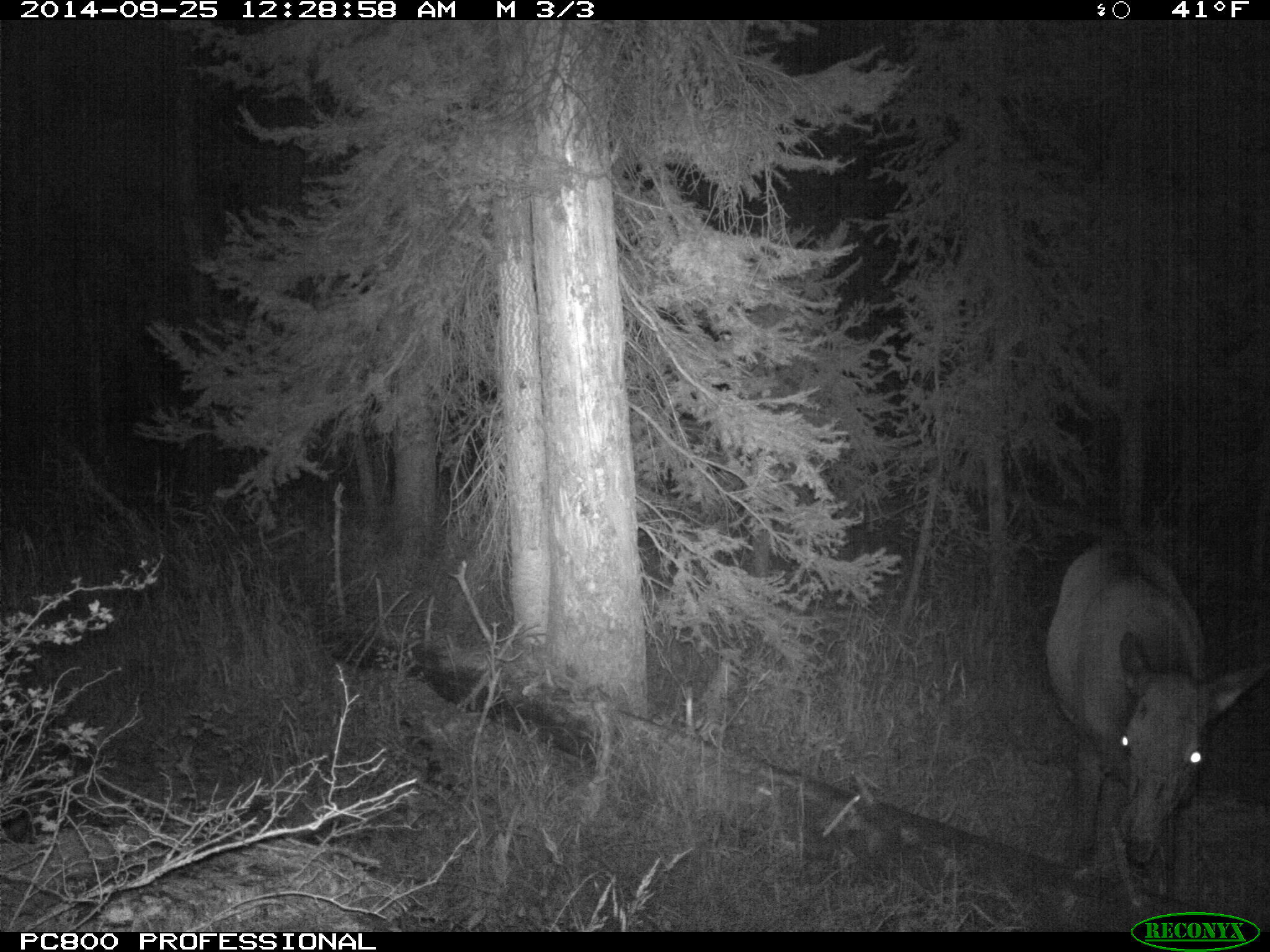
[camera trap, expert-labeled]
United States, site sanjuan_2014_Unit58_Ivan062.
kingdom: Animalia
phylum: Chordata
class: Mammalia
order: Artiodactyla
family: Cervidae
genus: Cervus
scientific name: Cervus elaphus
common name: red deer